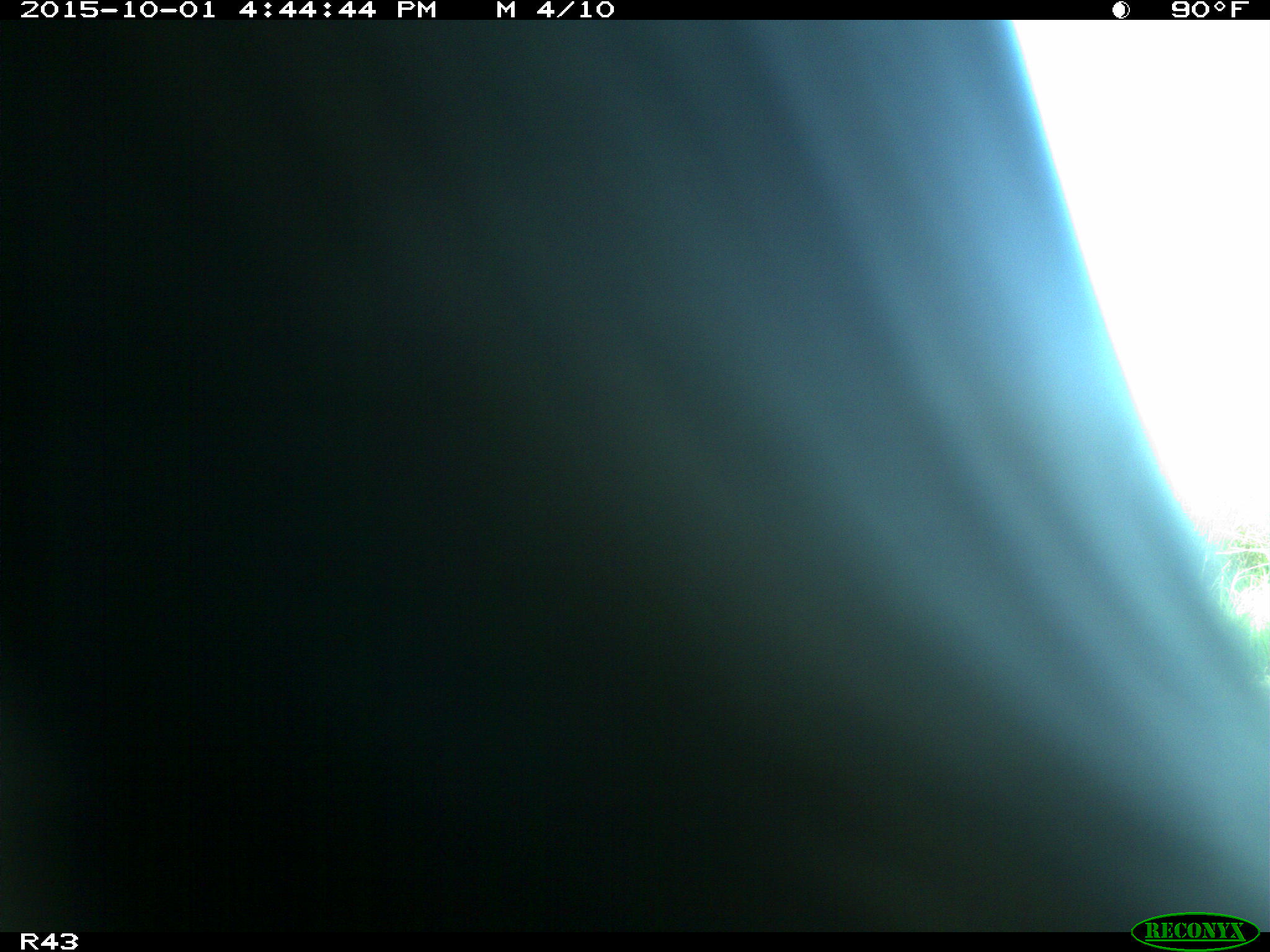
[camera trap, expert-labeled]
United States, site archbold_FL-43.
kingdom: Animalia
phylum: Chordata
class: Mammalia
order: Artiodactyla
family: Bovidae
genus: Bos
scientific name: Bos taurus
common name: domestic cow